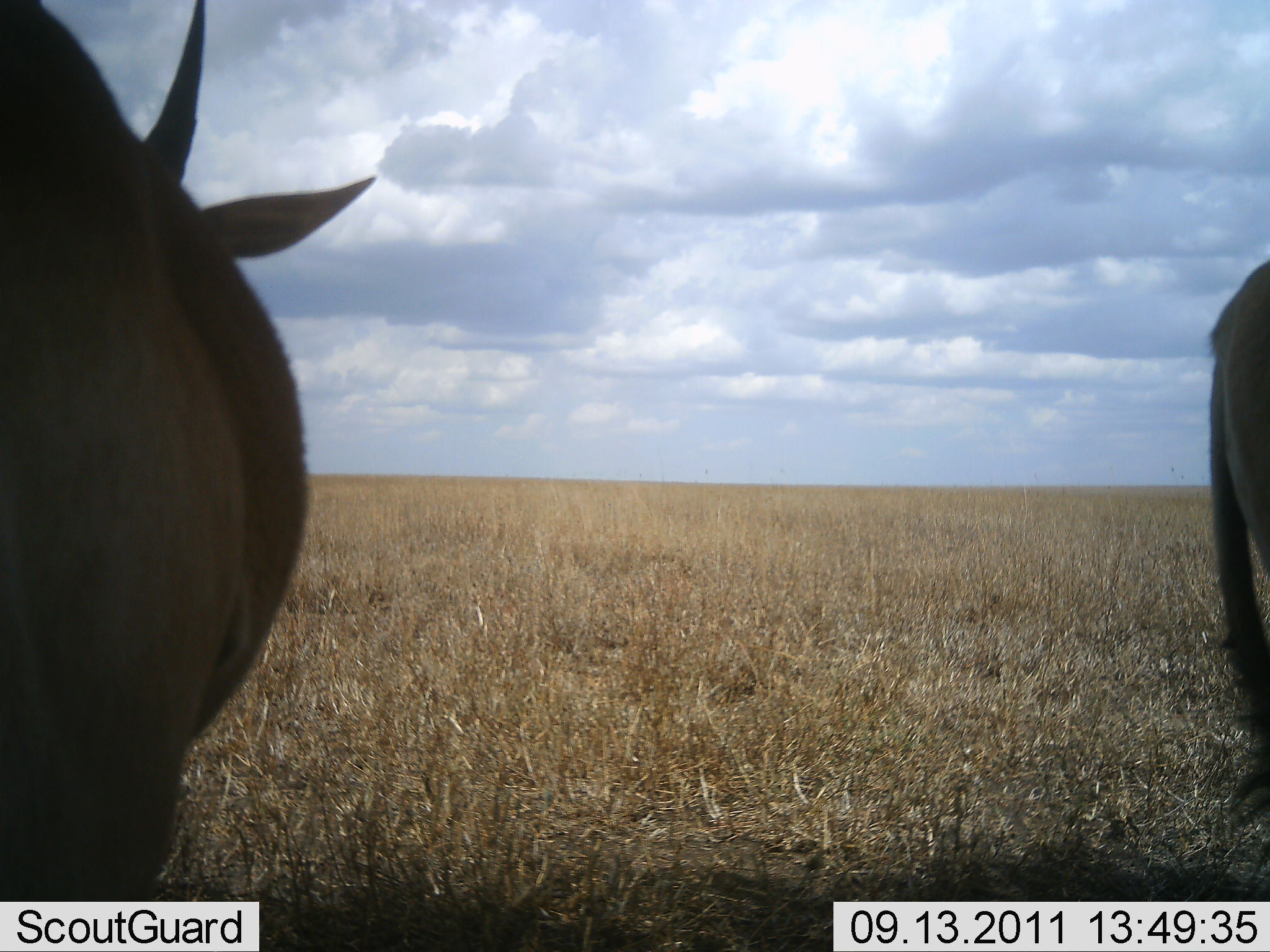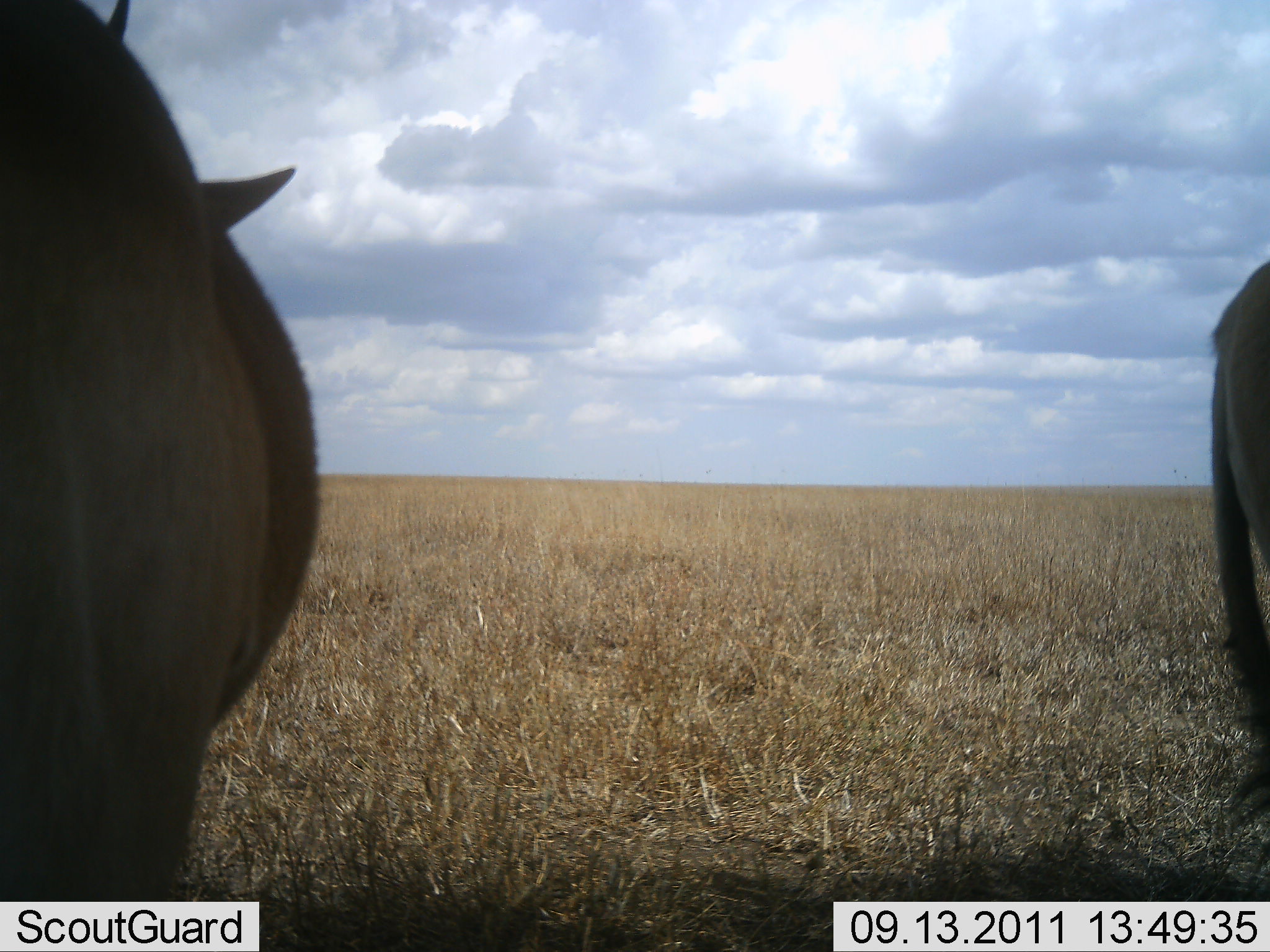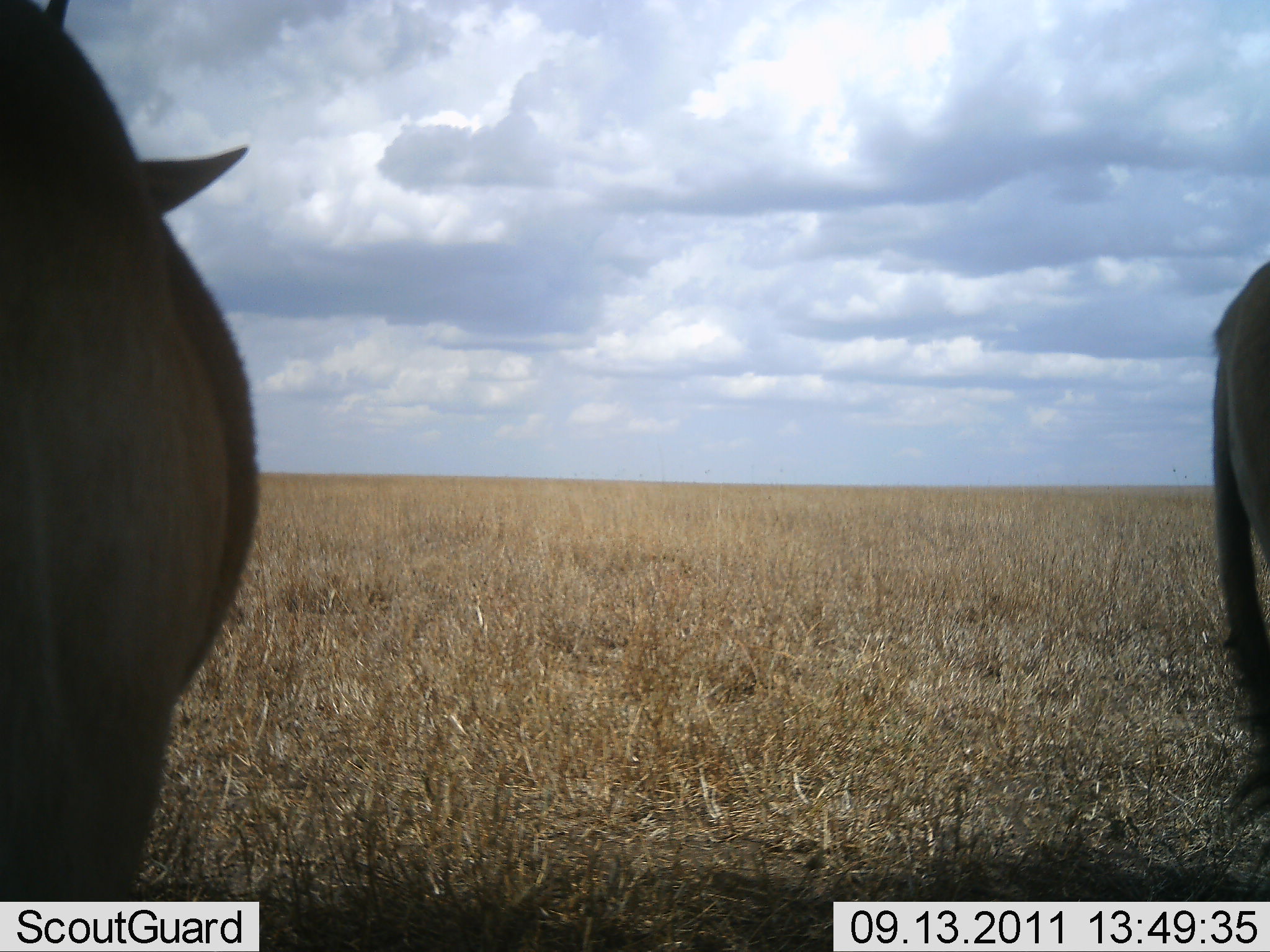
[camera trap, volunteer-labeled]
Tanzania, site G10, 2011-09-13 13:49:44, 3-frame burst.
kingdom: Animalia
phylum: Chordata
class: Mammalia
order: Artiodactyla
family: Bovidae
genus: Tragelaphus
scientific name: Tragelaphus oryx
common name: eland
Eland (Tragelaphus oryx), count 2. Behavior (volunteer vote fractions): standing 100%, resting 0%, moving 0%, interacting 0%. Young present (vote fraction): 0%. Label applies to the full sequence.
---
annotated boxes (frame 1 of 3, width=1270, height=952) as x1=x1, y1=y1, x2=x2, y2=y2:
animal: x1=0, y1=2, x2=375, y2=900; x1=1204, y1=255, x2=1270, y2=813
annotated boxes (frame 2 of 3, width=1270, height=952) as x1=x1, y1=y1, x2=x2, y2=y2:
animal: x1=0, y1=1, x2=325, y2=898; x1=1206, y1=260, x2=1270, y2=731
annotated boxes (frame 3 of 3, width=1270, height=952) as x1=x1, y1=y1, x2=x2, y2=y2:
animal: x1=0, y1=2, x2=262, y2=901; x1=1204, y1=257, x2=1268, y2=767